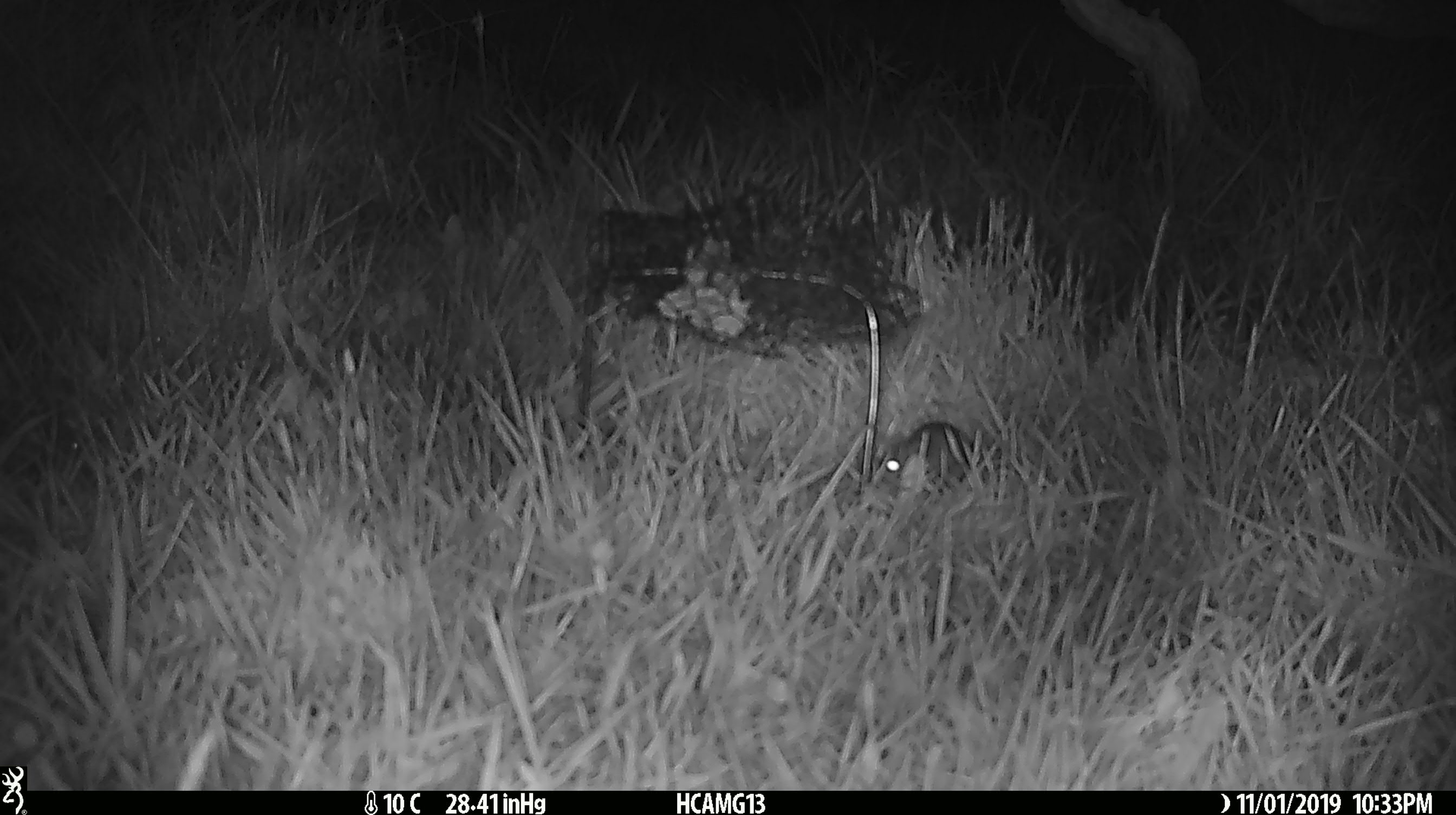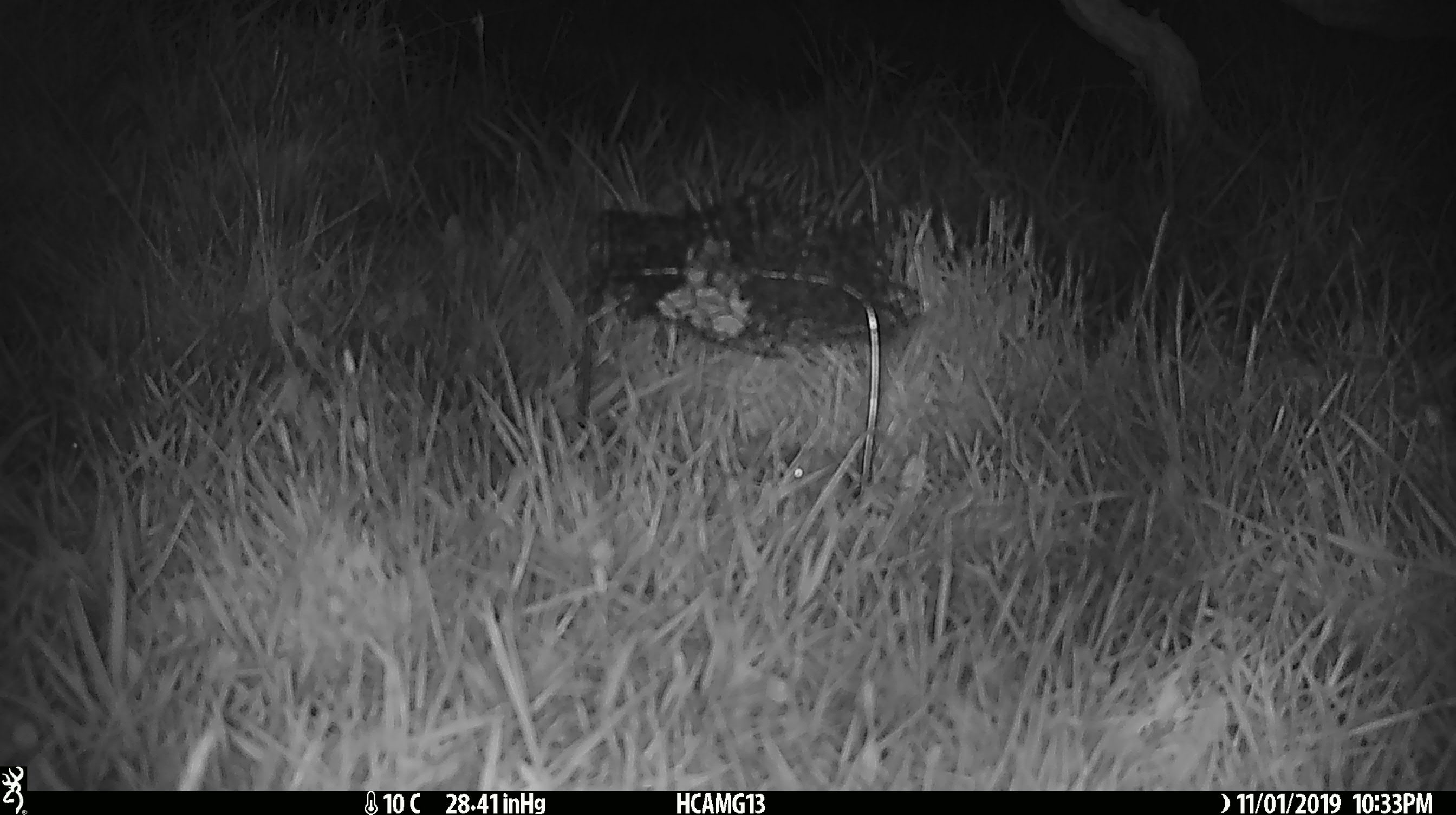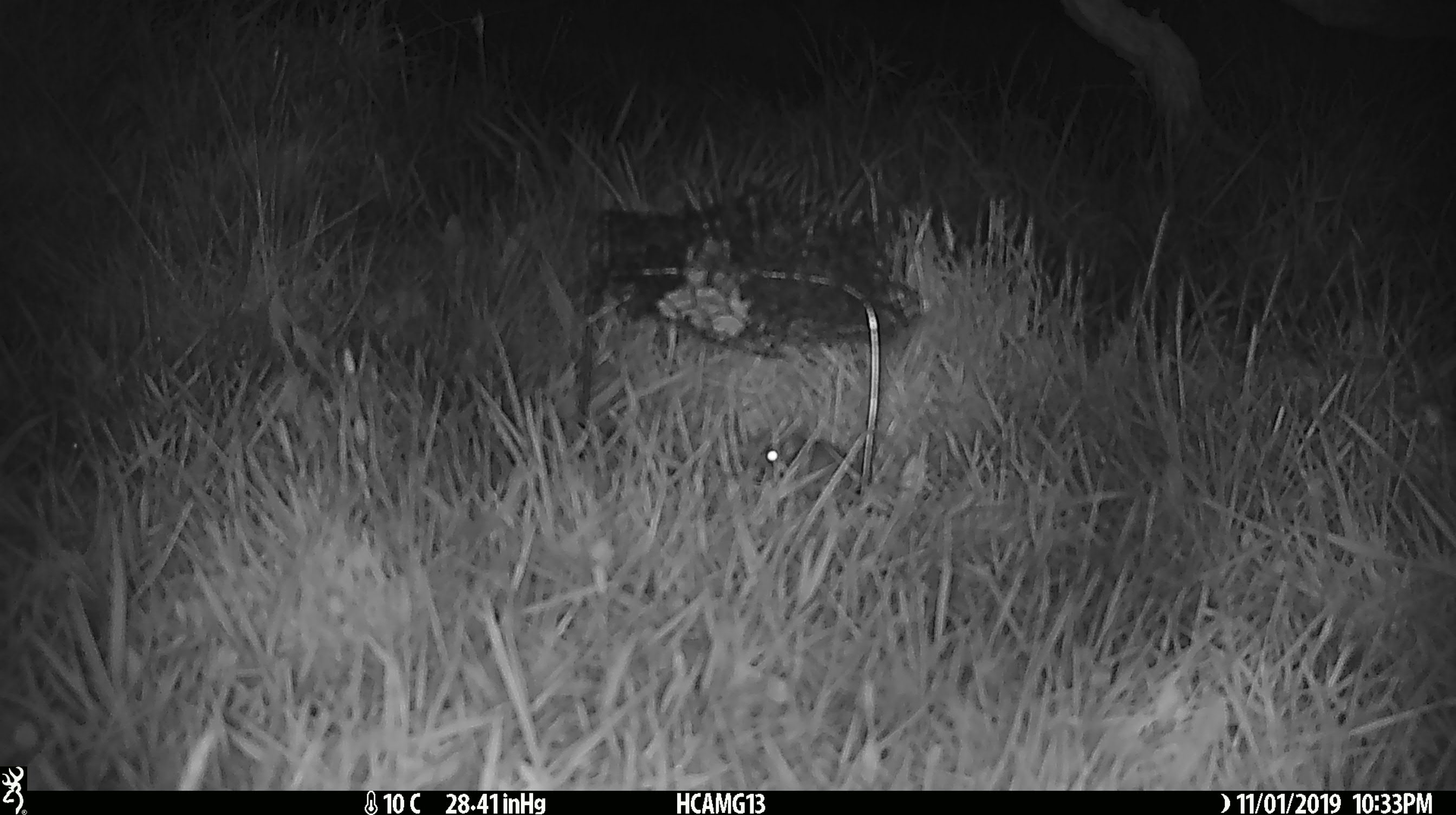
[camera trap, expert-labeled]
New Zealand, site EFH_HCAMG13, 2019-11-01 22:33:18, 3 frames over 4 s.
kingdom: Animalia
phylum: Chordata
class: Mammalia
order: Rodentia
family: Muridae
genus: Mus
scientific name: Mus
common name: mouse